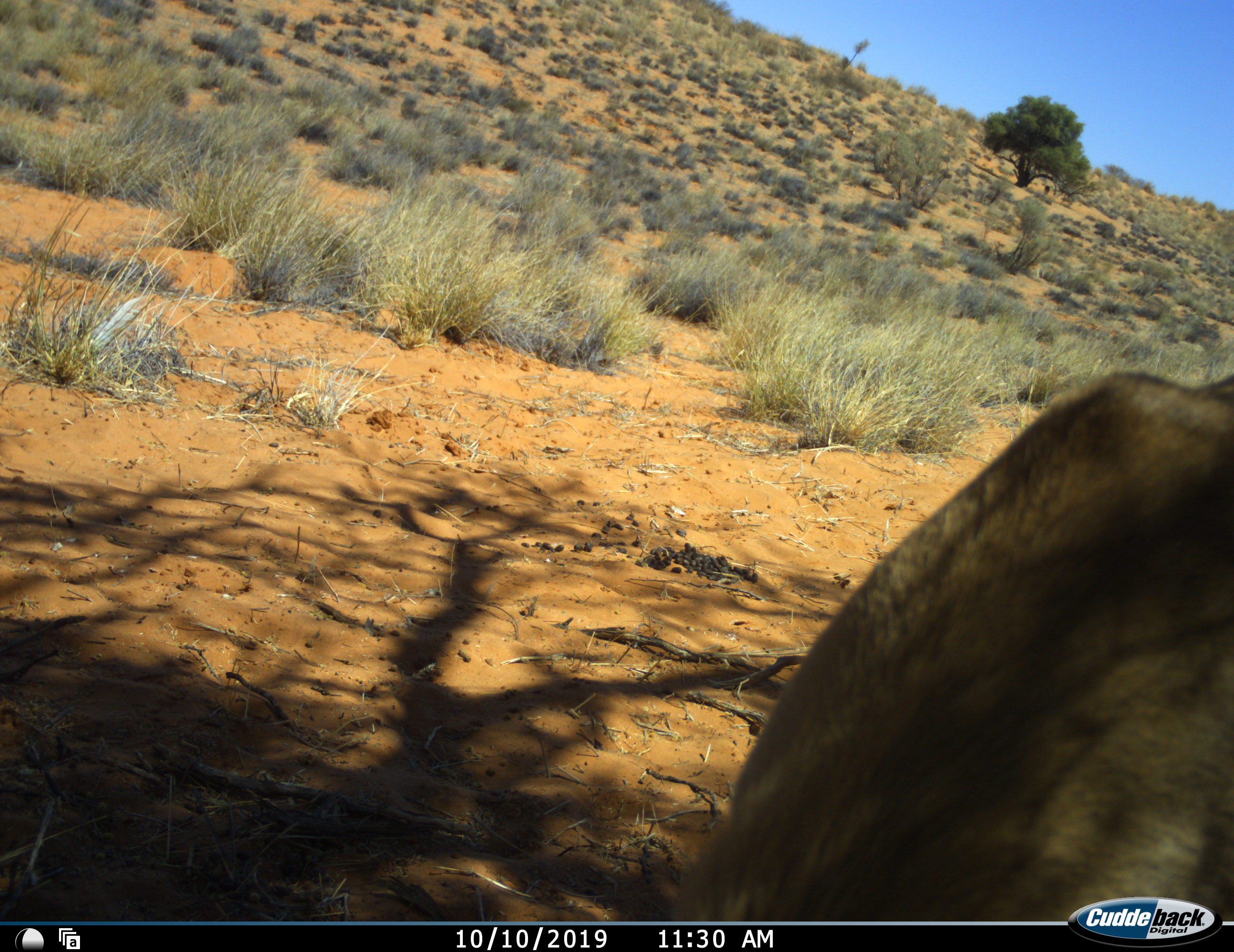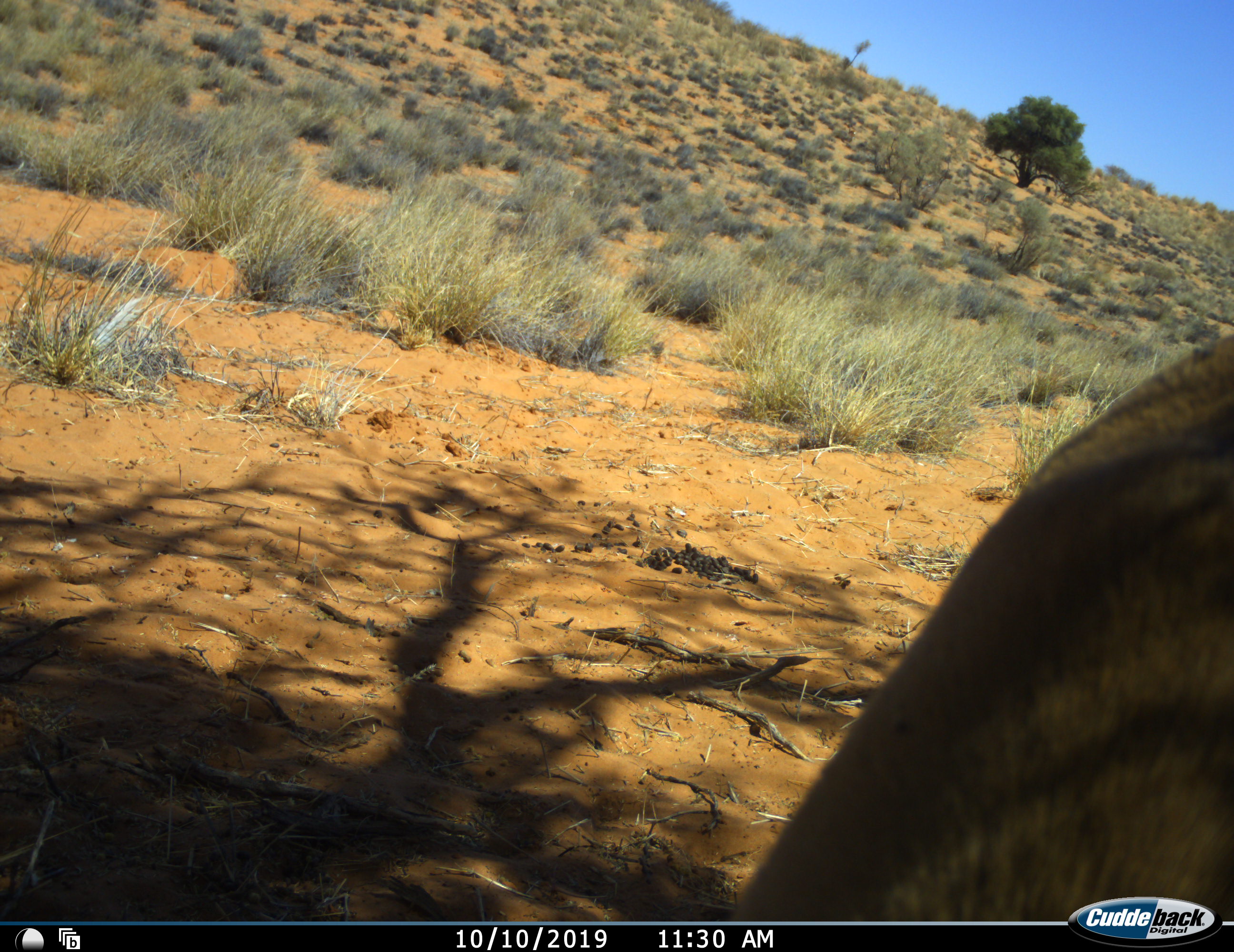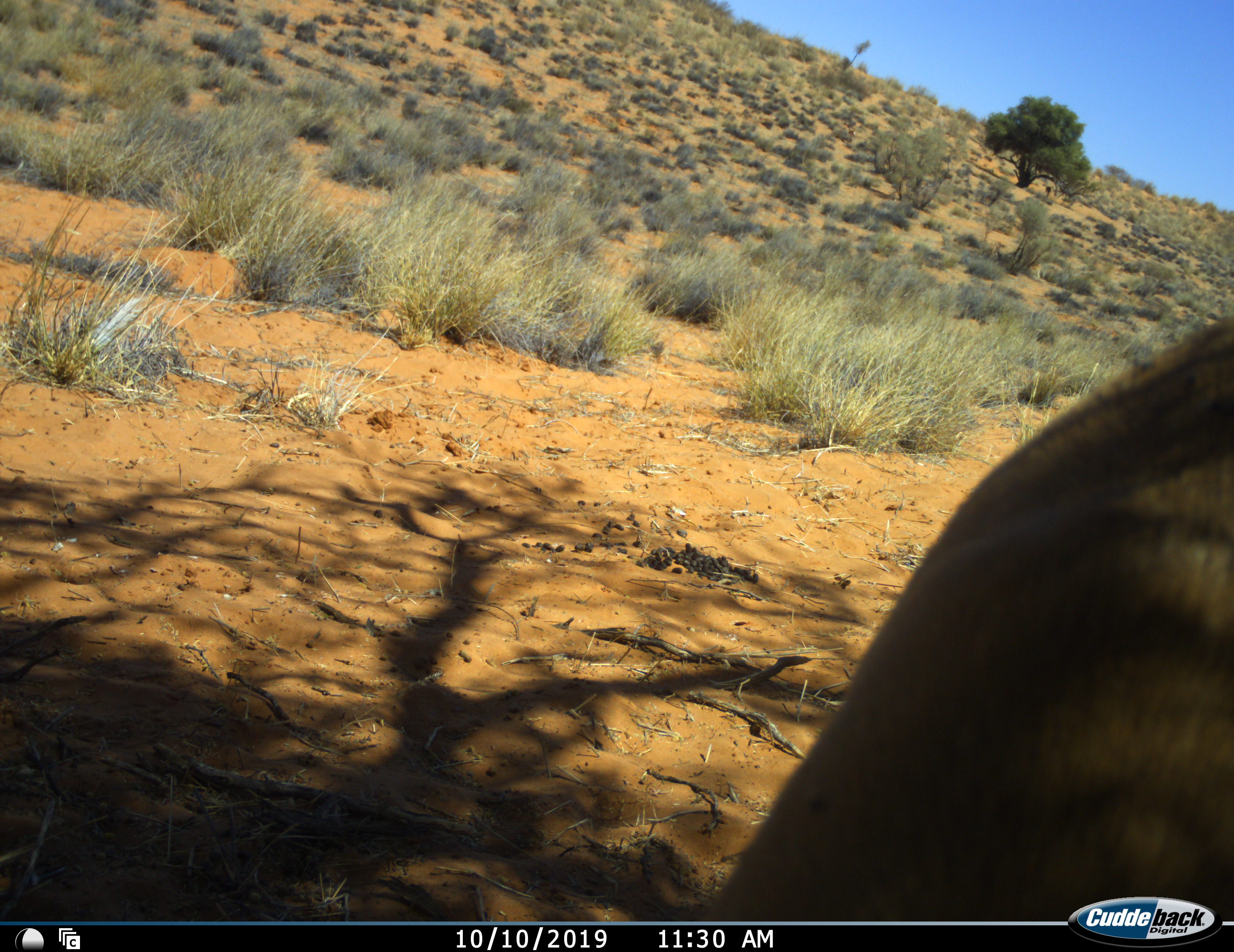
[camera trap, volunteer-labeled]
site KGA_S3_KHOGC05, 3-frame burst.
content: unidentified animal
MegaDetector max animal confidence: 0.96